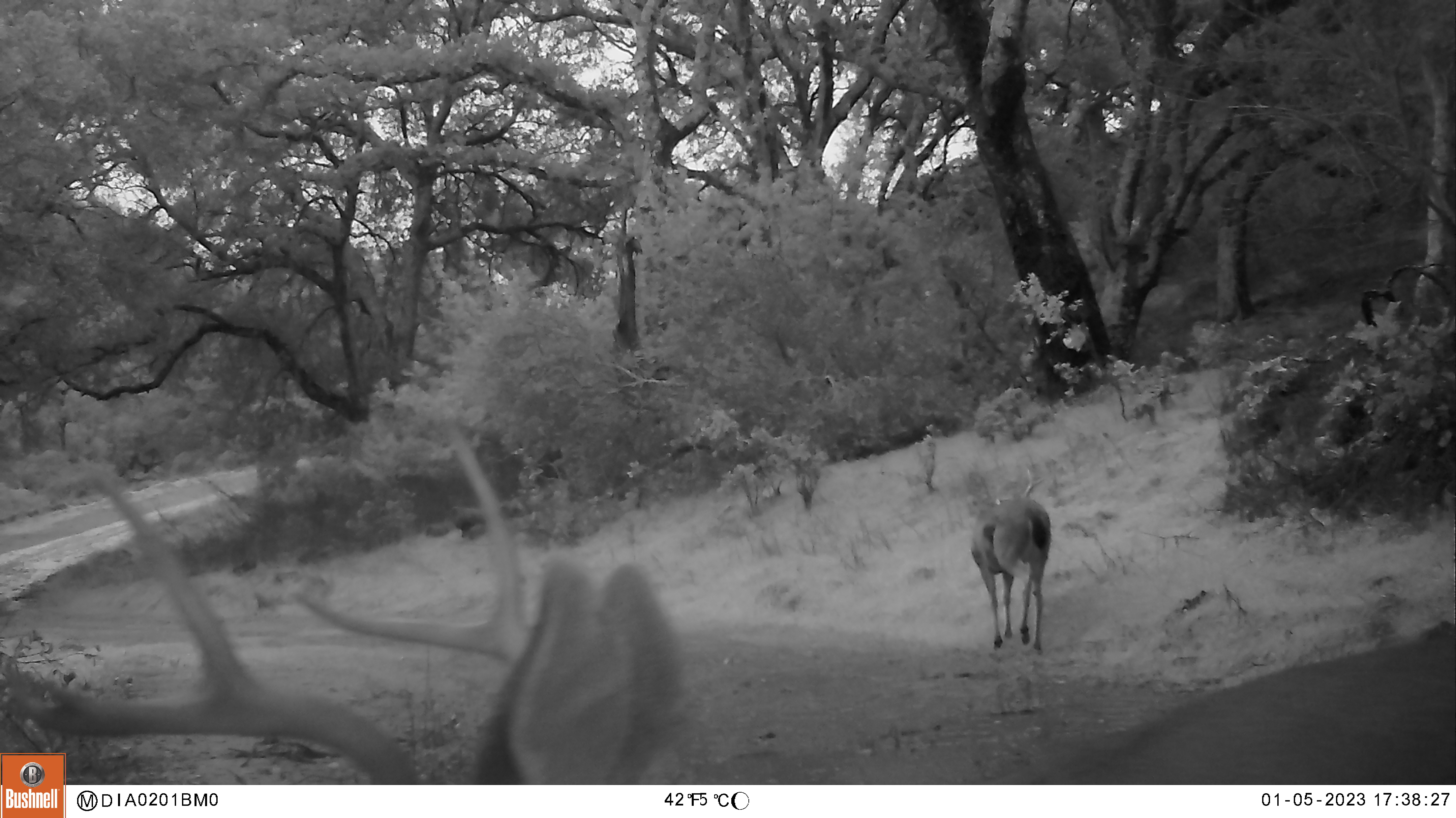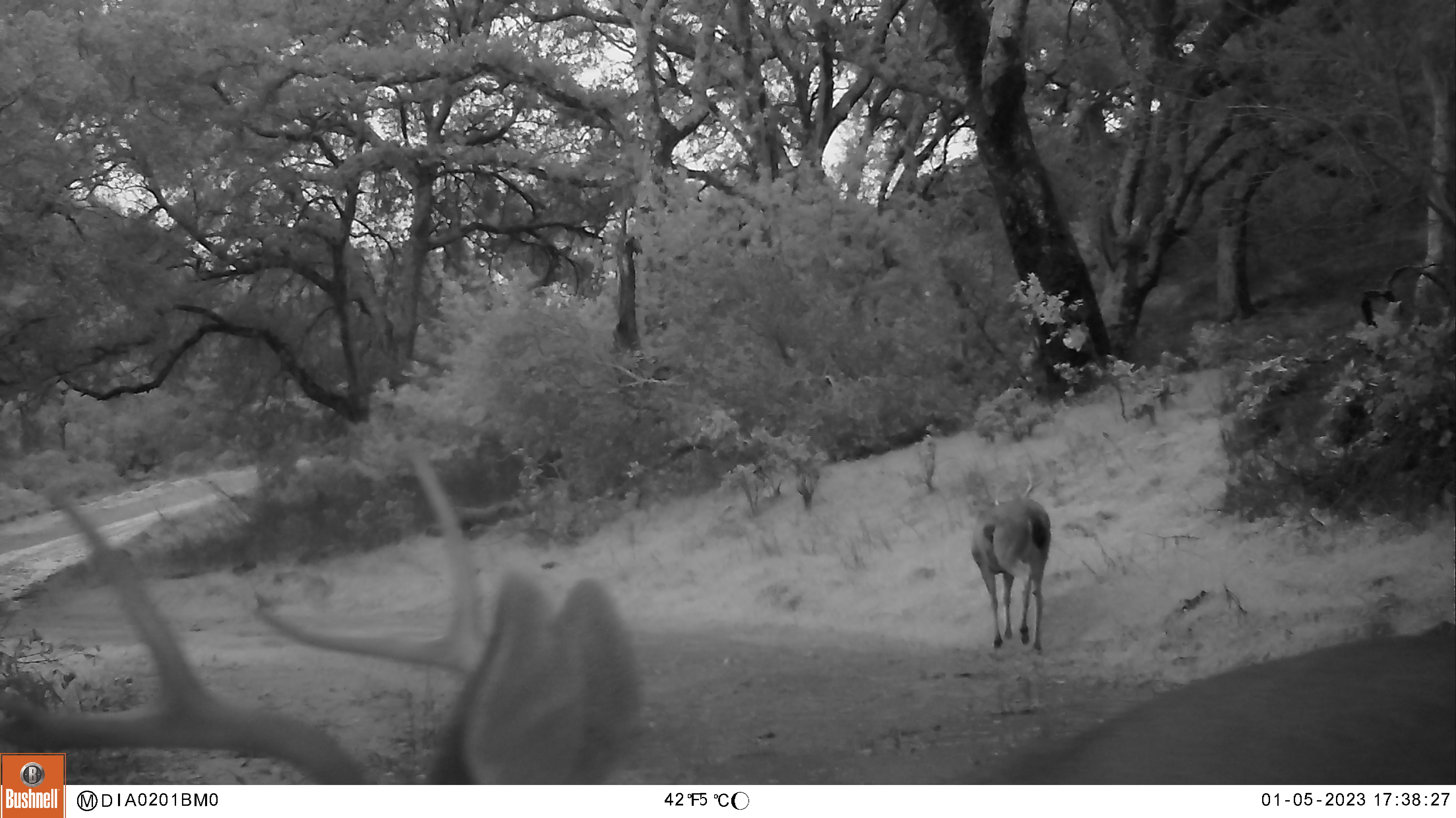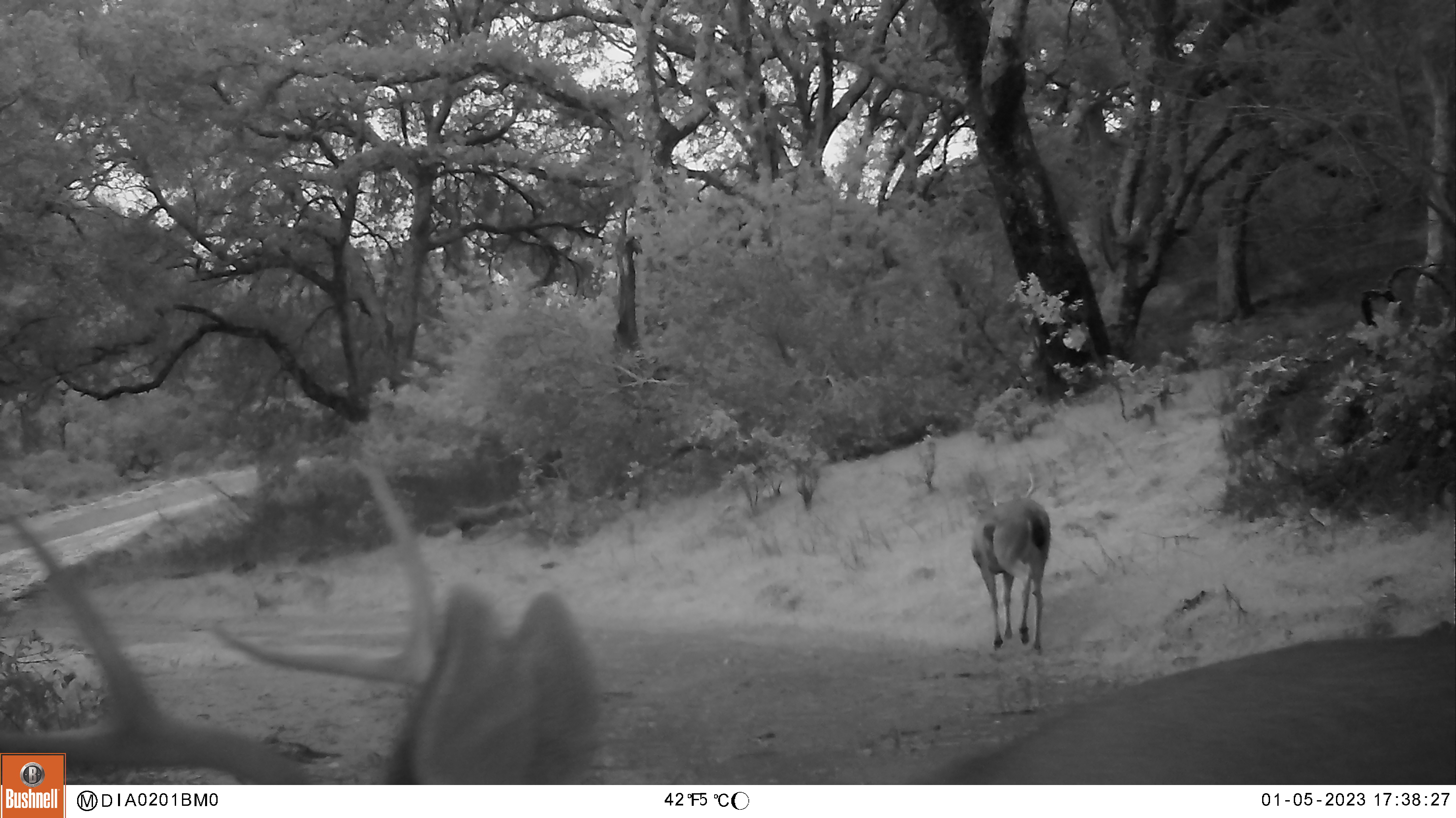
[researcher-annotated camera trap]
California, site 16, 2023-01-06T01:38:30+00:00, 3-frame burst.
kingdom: Animalia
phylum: Chordata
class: Mammalia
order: Artiodactyla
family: Cervidae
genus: Odocoileus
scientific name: Odocoileus hemionus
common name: mule deer